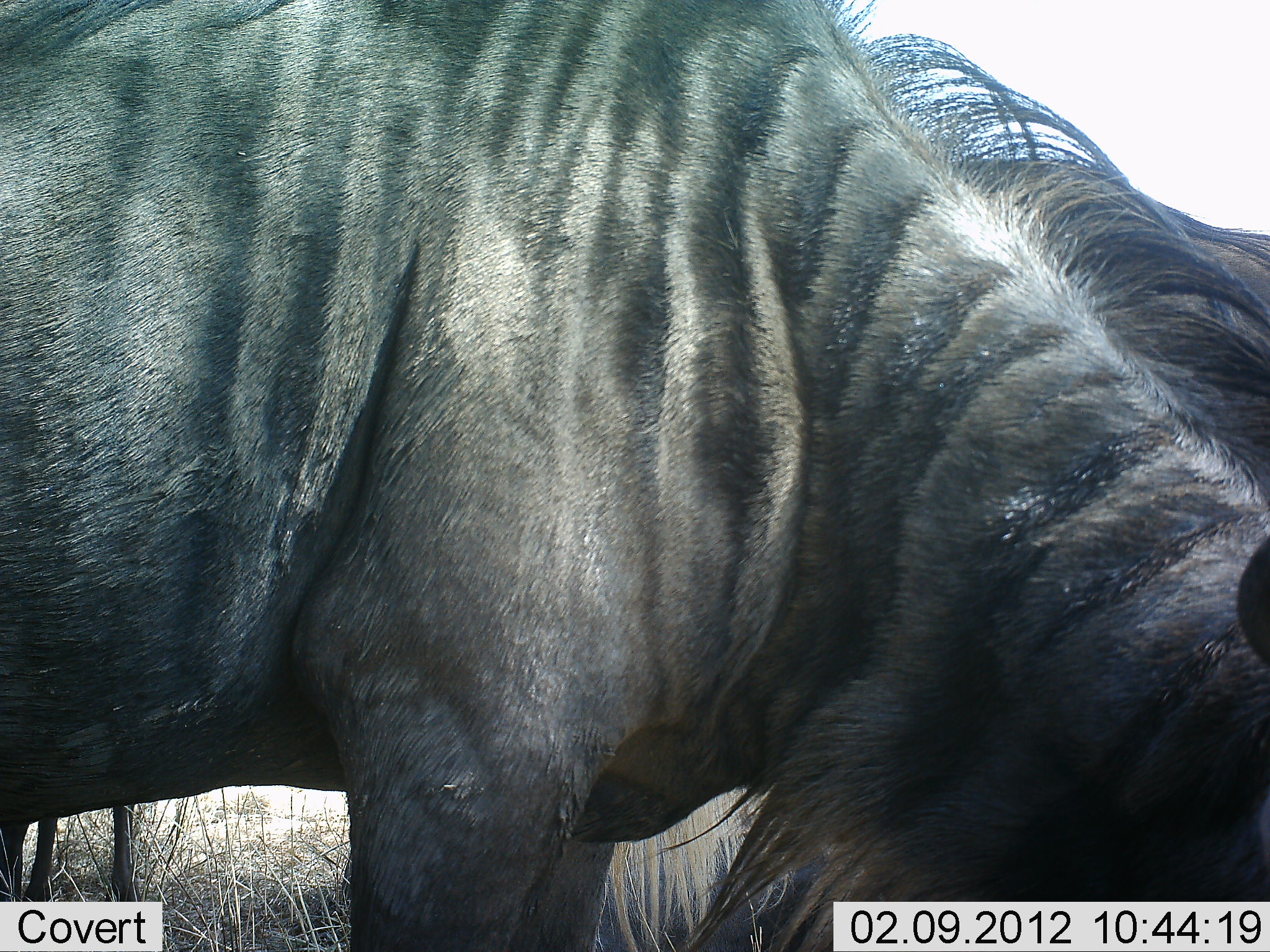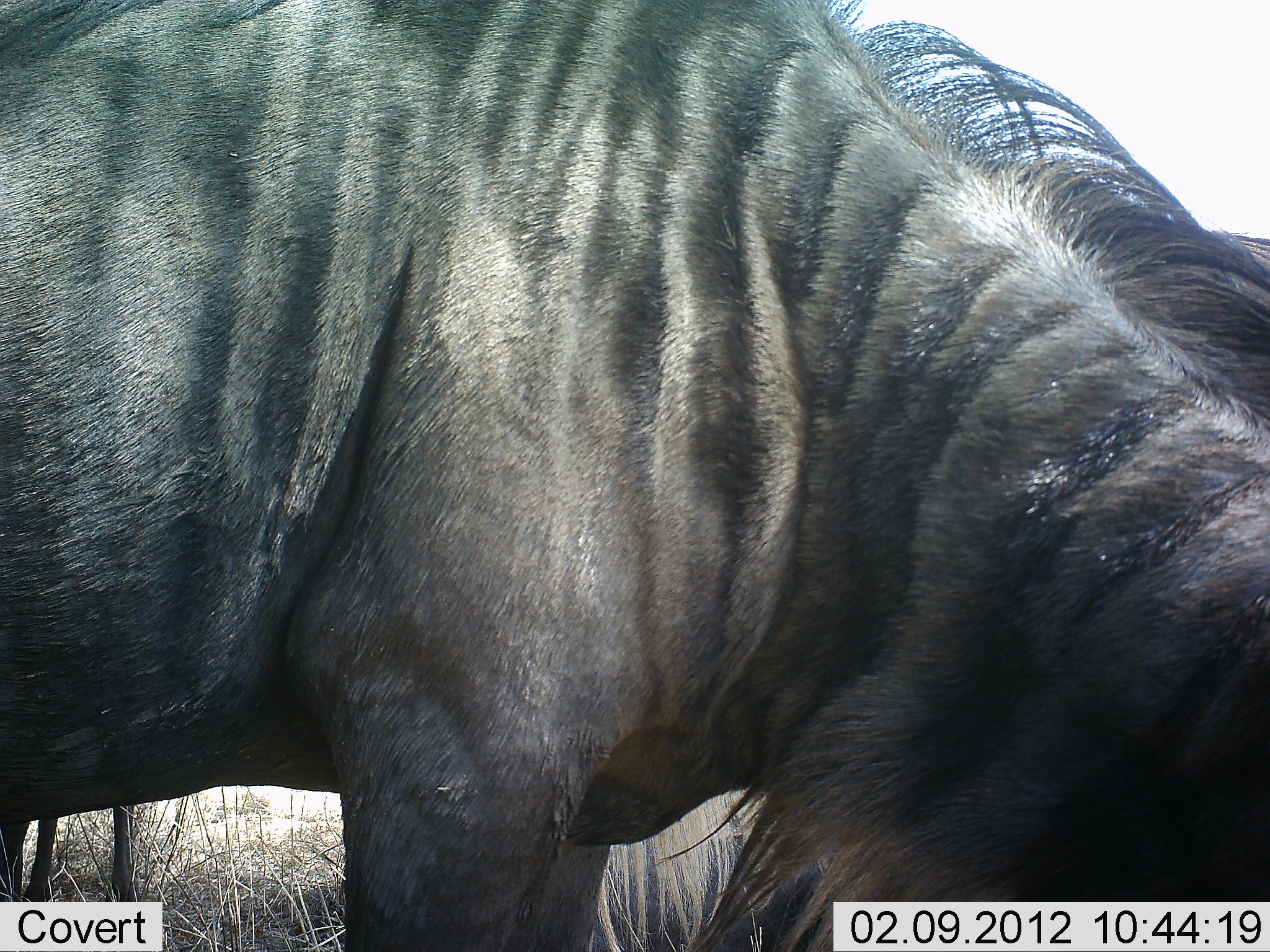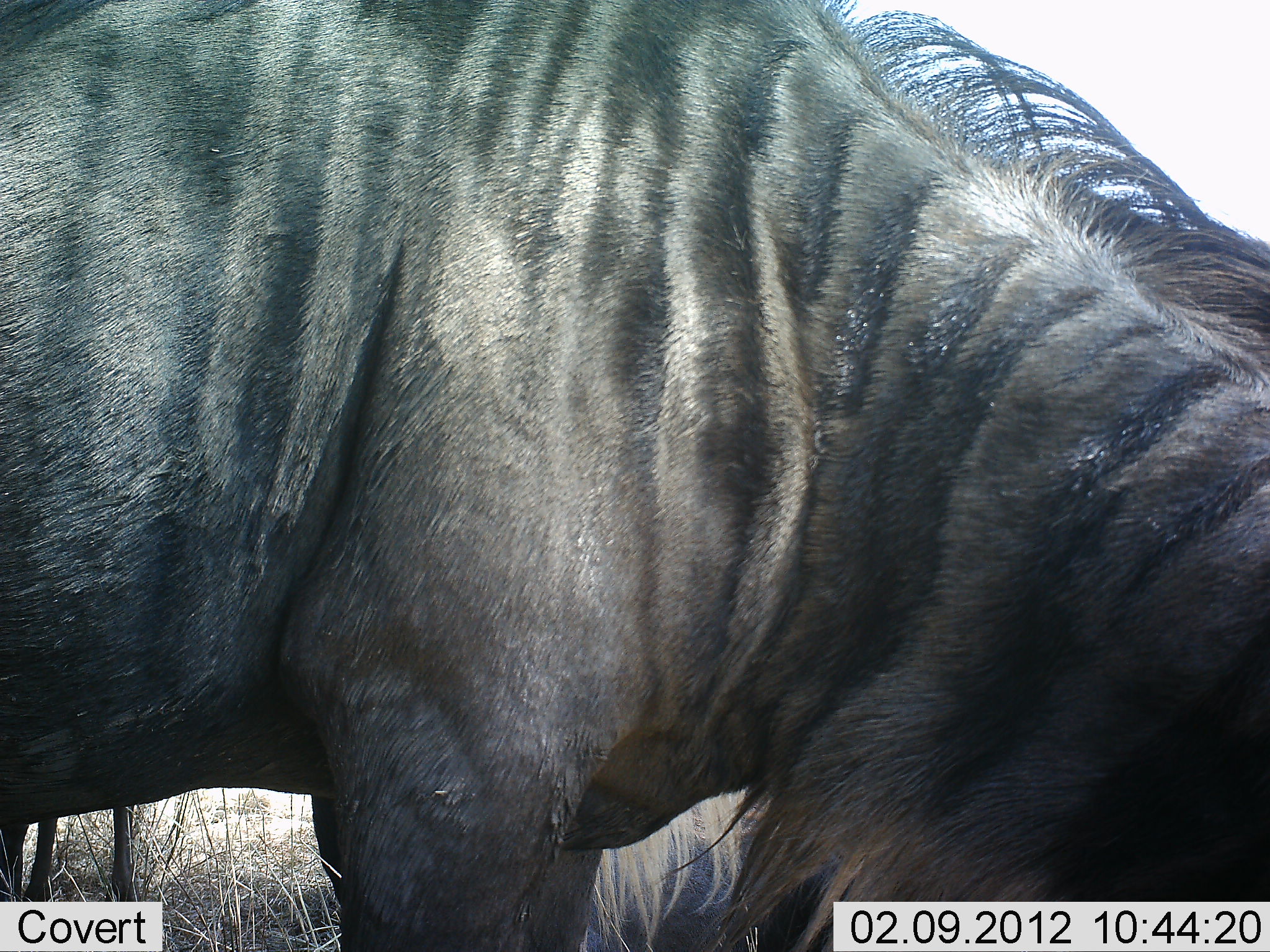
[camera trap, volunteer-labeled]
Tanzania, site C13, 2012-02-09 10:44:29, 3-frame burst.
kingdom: Animalia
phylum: Chordata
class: Mammalia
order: Artiodactyla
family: Bovidae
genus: Connochaetes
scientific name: Connochaetes taurinus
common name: blue wildebeest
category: wildebeest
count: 2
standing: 74%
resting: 11%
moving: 0%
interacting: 0%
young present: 0%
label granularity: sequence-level